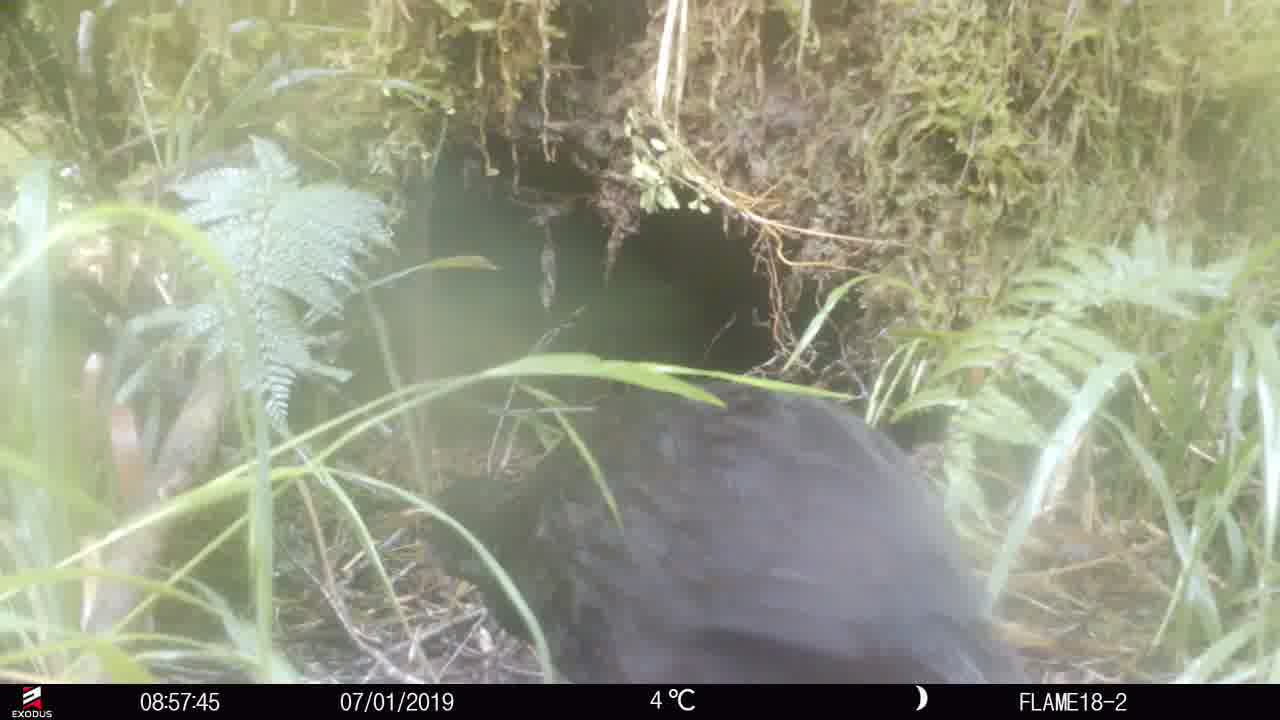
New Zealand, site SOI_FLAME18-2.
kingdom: Animalia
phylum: Chordata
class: Aves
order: Gruiformes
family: Rallidae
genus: Gallirallus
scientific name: Gallirallus australis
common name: weka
Weka (Gallirallus australis).